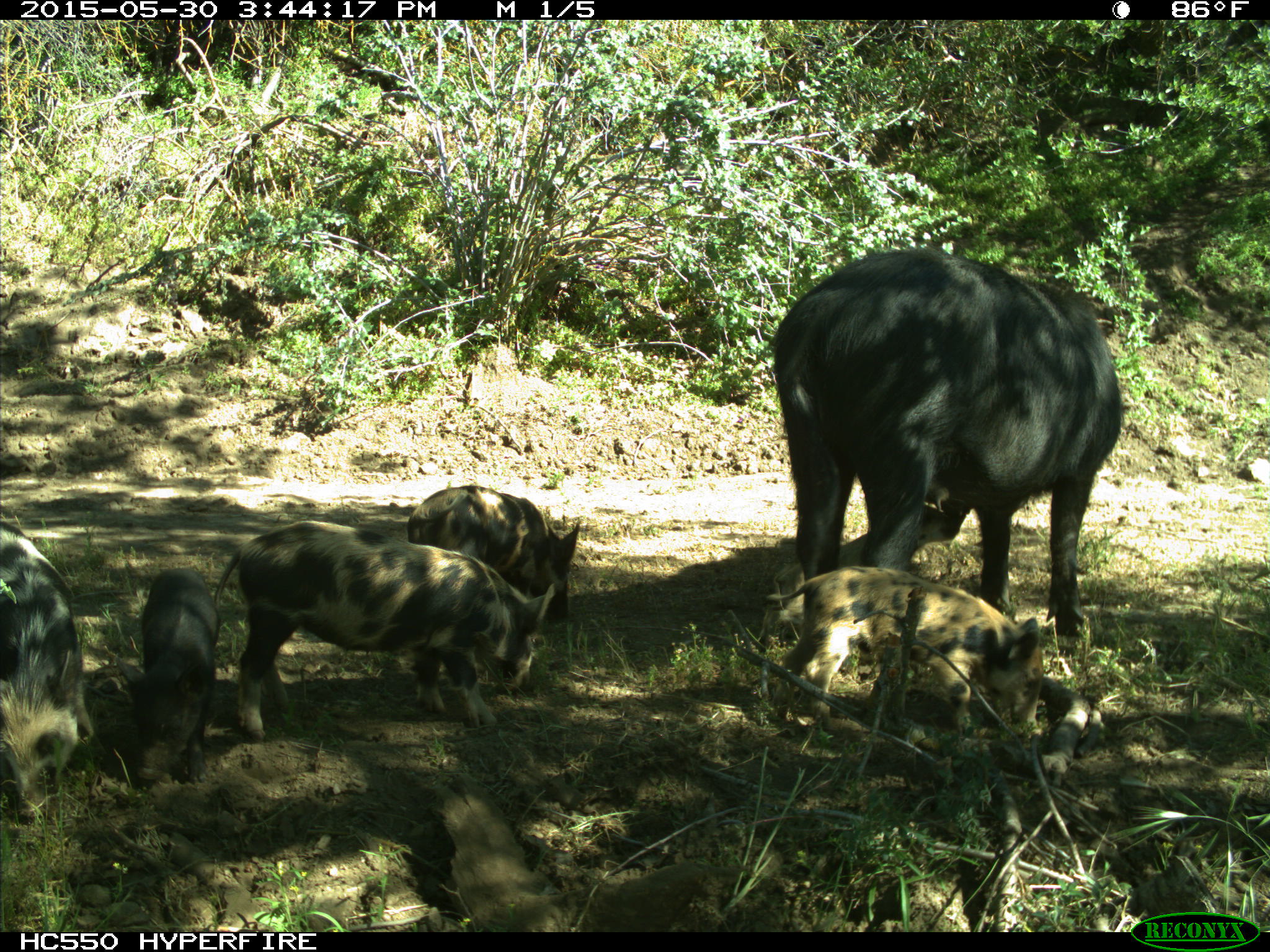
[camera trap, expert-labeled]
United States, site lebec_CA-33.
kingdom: Animalia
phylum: Chordata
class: Mammalia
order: Artiodactyla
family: Suidae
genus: Sus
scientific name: Sus scrofa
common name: wild boar